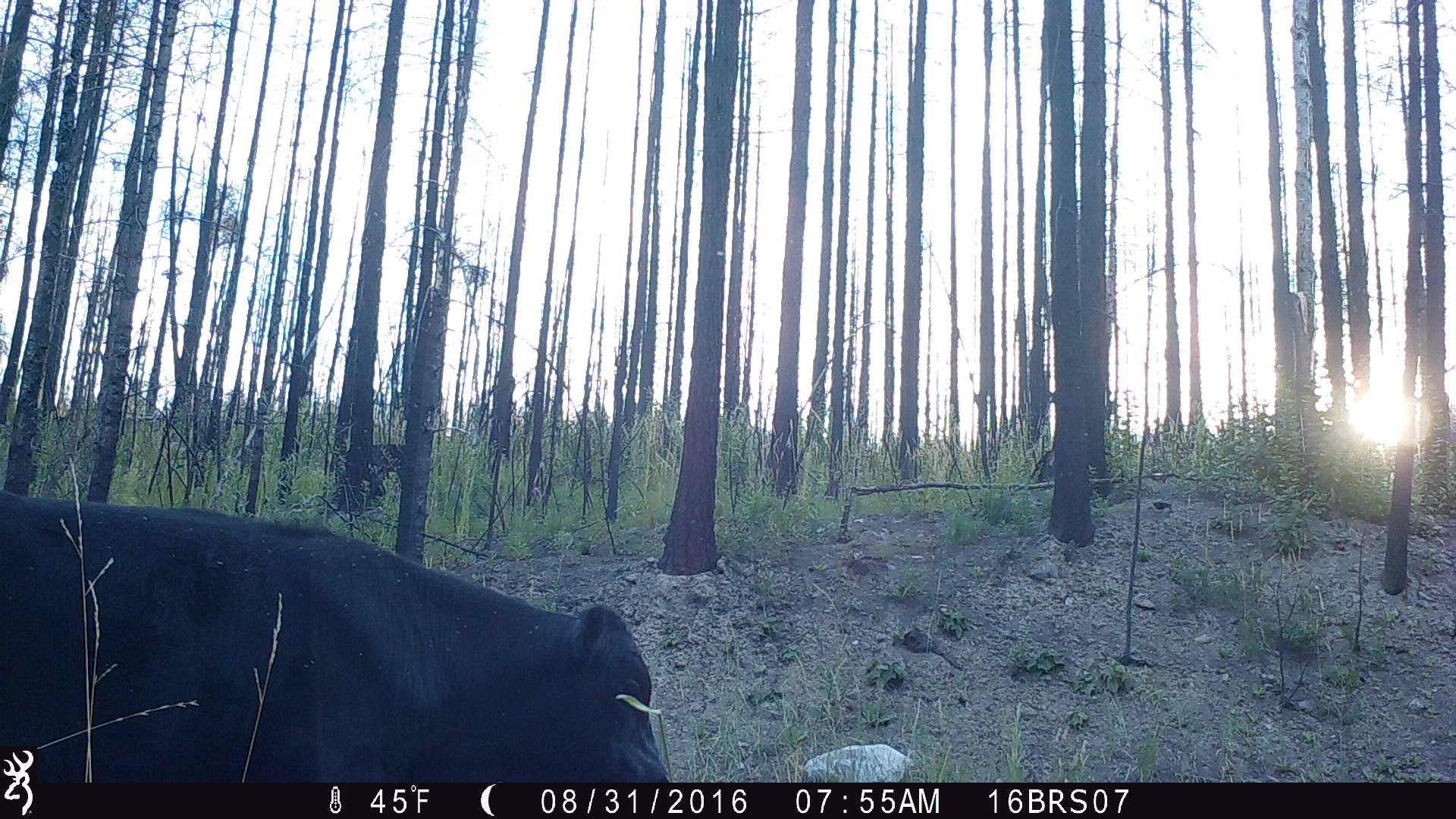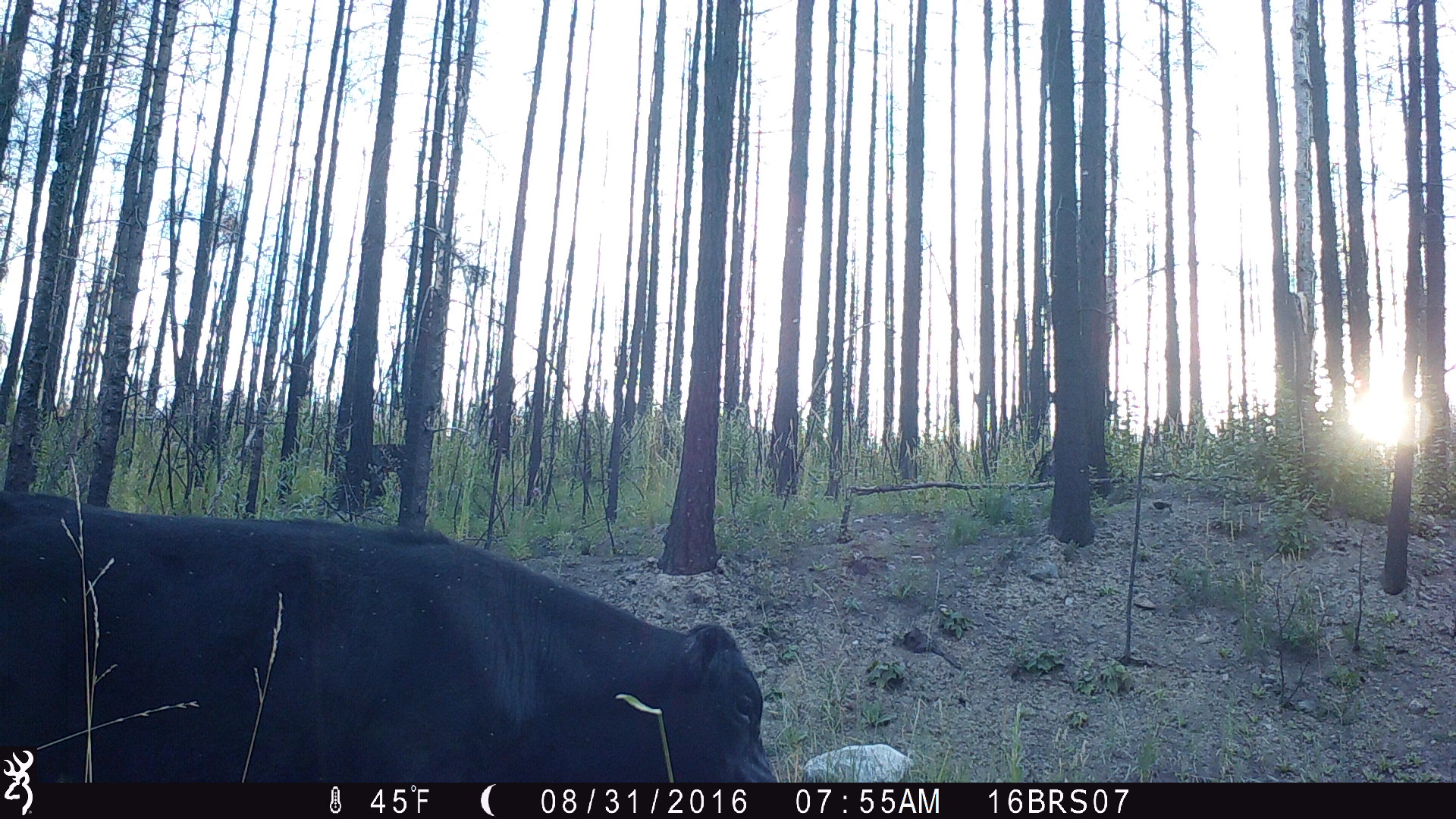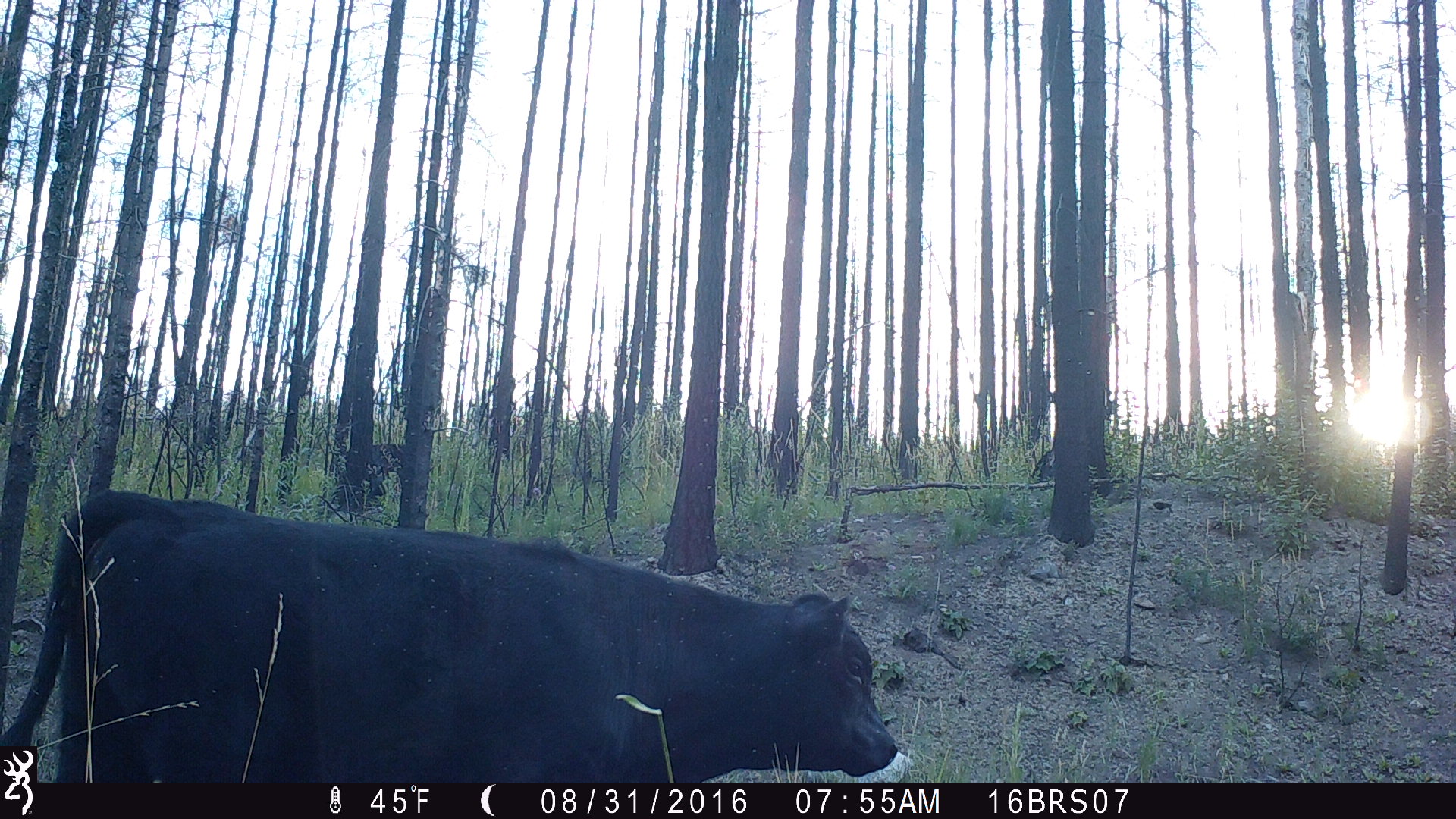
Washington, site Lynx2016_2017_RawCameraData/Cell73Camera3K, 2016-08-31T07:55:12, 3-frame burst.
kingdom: Animalia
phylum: Chordata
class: Mammalia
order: Artiodactyla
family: Bovidae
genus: Bos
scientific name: Bos taurus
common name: domestic cattle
Domestic cattle (Bos taurus). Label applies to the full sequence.